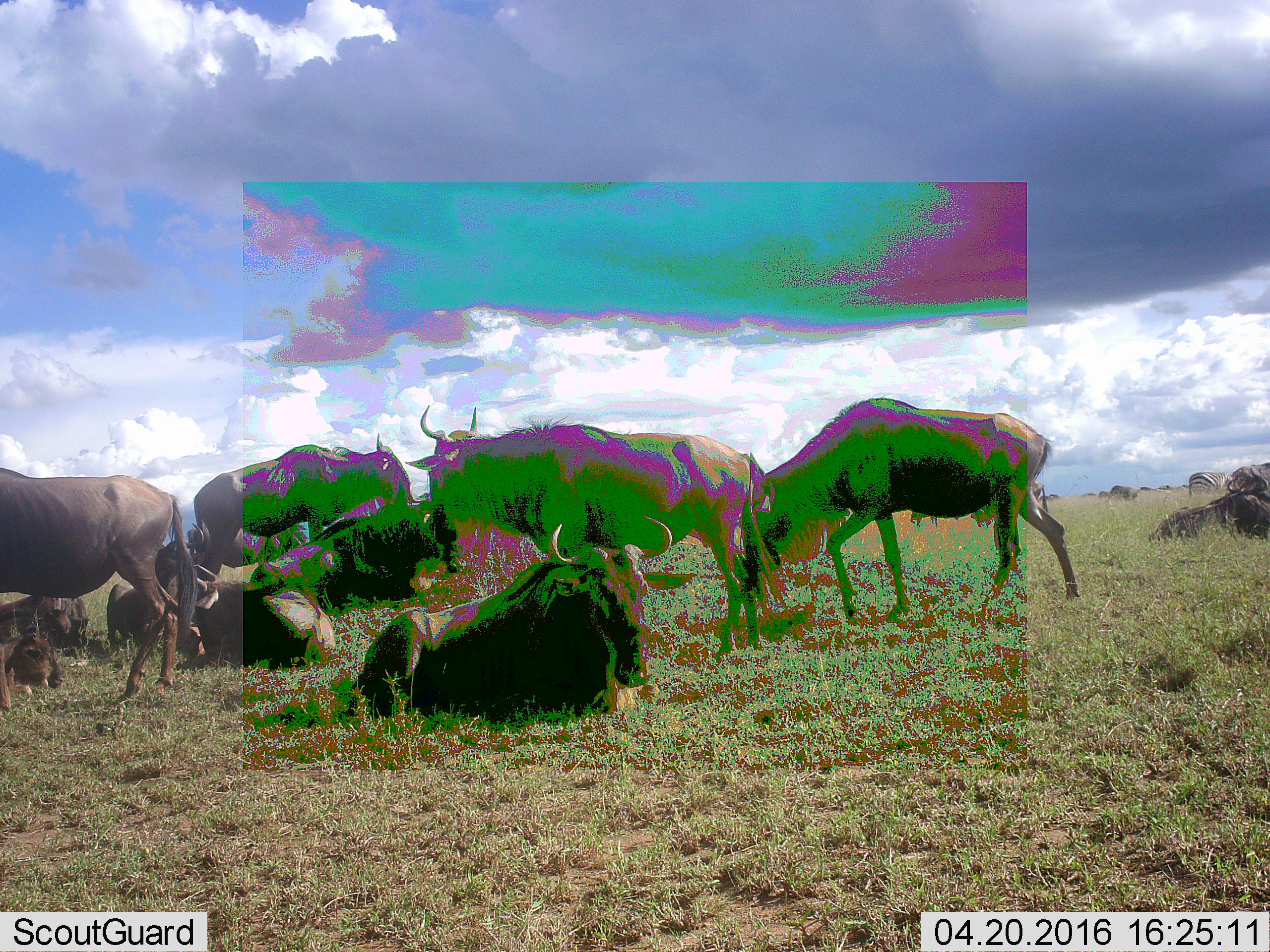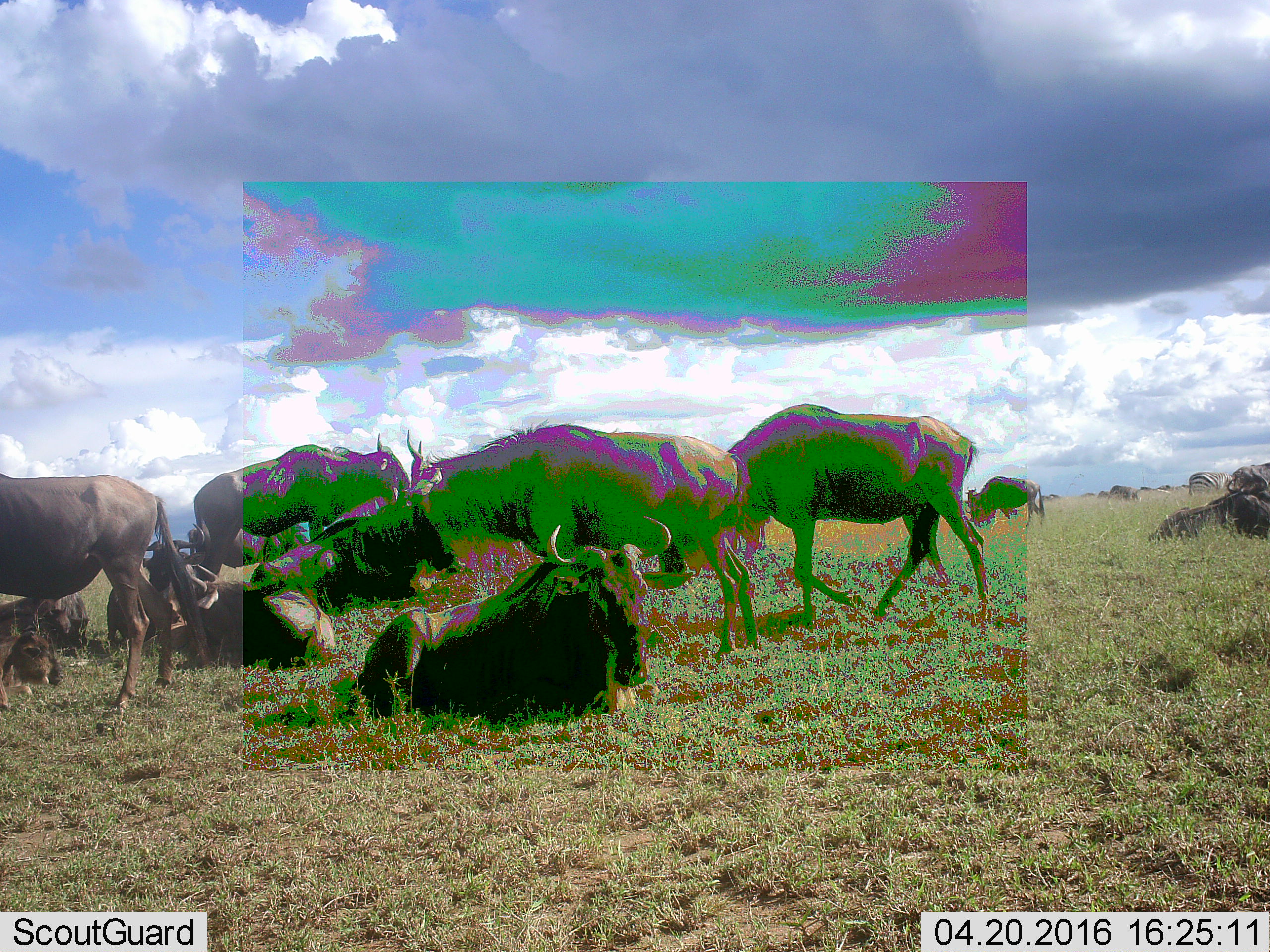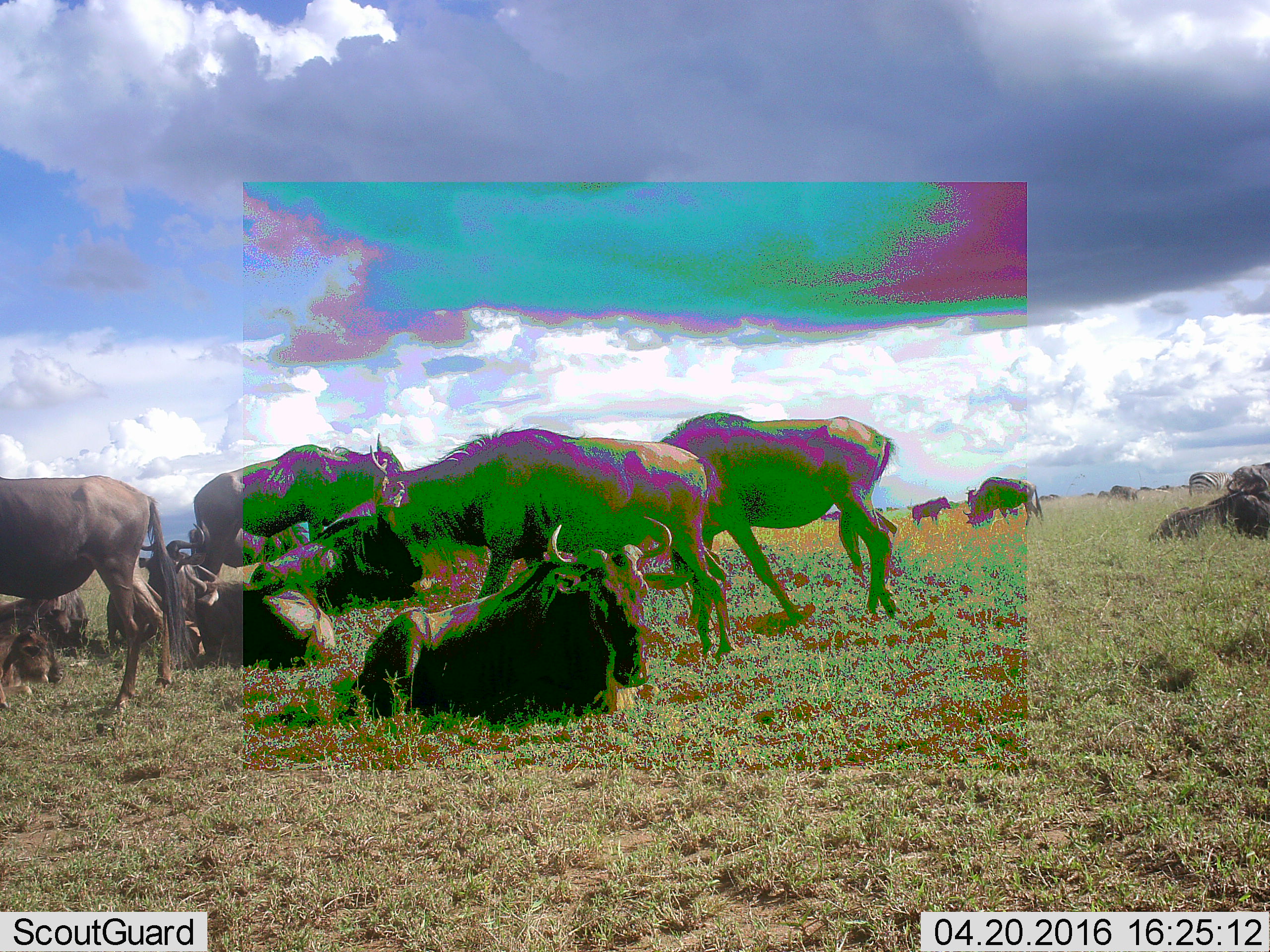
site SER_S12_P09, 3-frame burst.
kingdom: Animalia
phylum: Chordata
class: Mammalia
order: Artiodactyla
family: Bovidae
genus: Connochaetes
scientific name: Connochaetes taurinus taurinus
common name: blue wildebeest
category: wildebeestblue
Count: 11-50.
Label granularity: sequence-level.